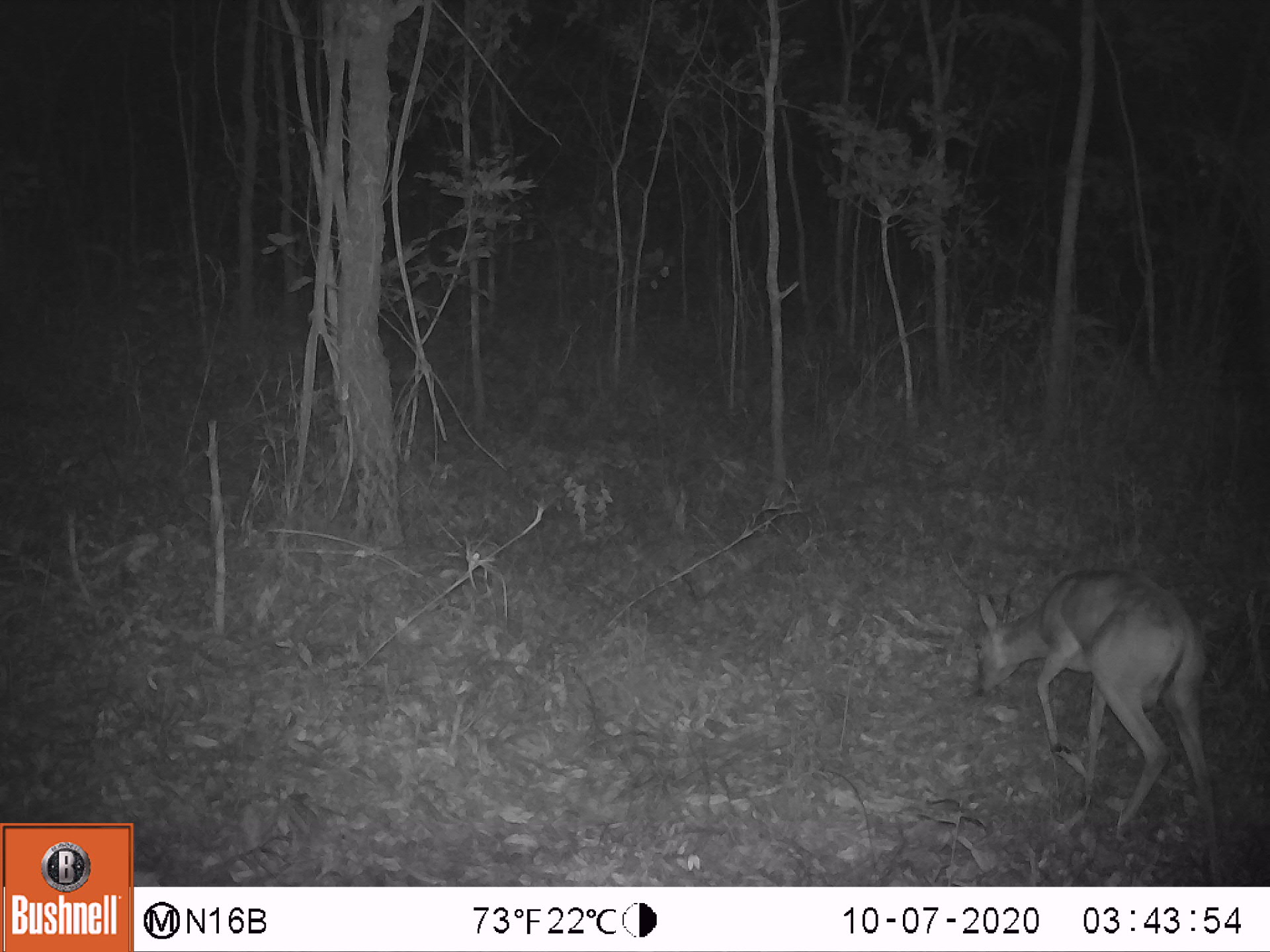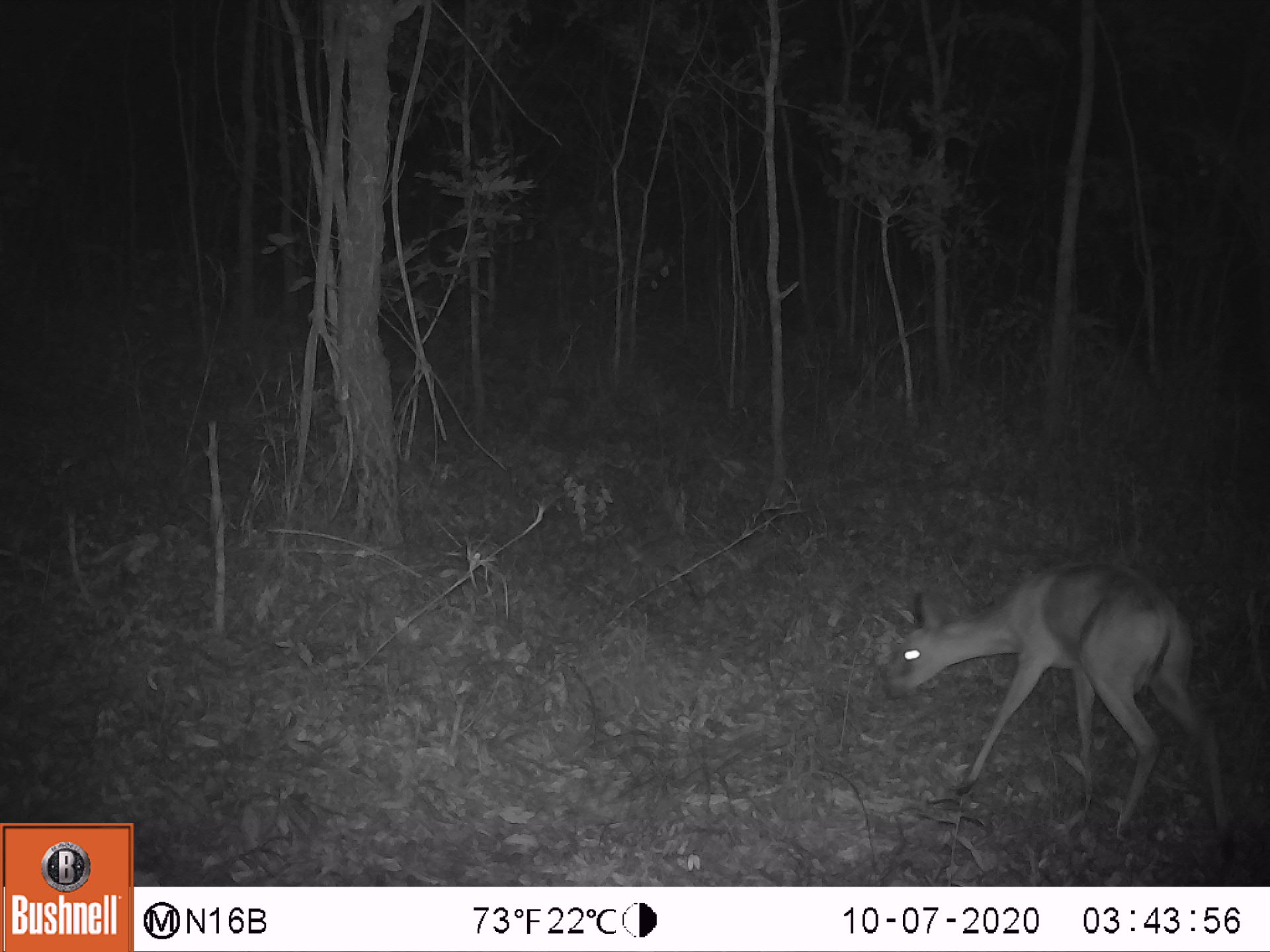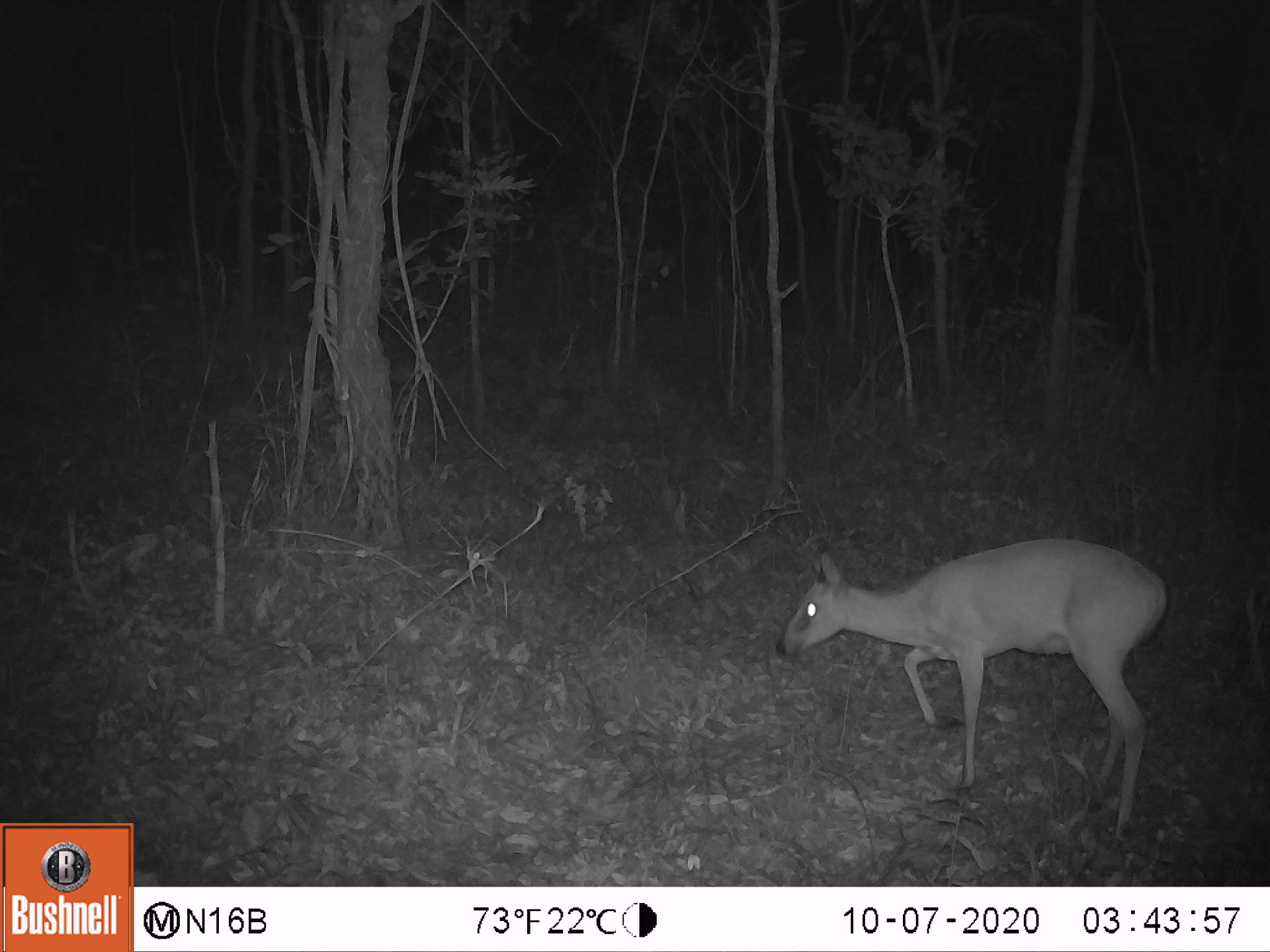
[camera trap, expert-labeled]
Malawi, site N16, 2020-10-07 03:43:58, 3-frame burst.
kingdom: Animalia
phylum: Chordata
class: Mammalia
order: Artiodactyla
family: Bovidae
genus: Sylvicapra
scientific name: Sylvicapra grimmia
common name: common duiker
Common duiker (Sylvicapra grimmia), count 1.